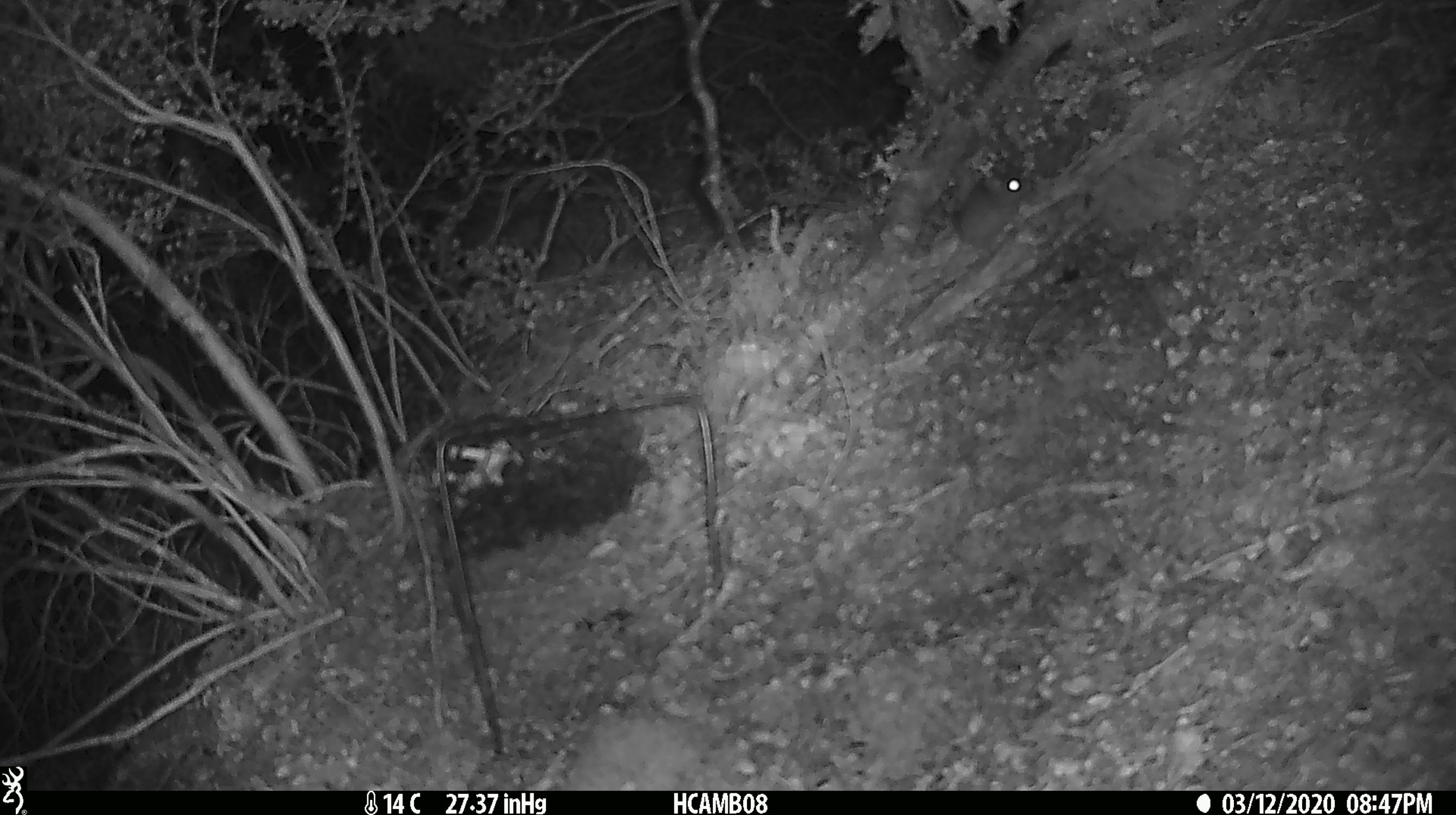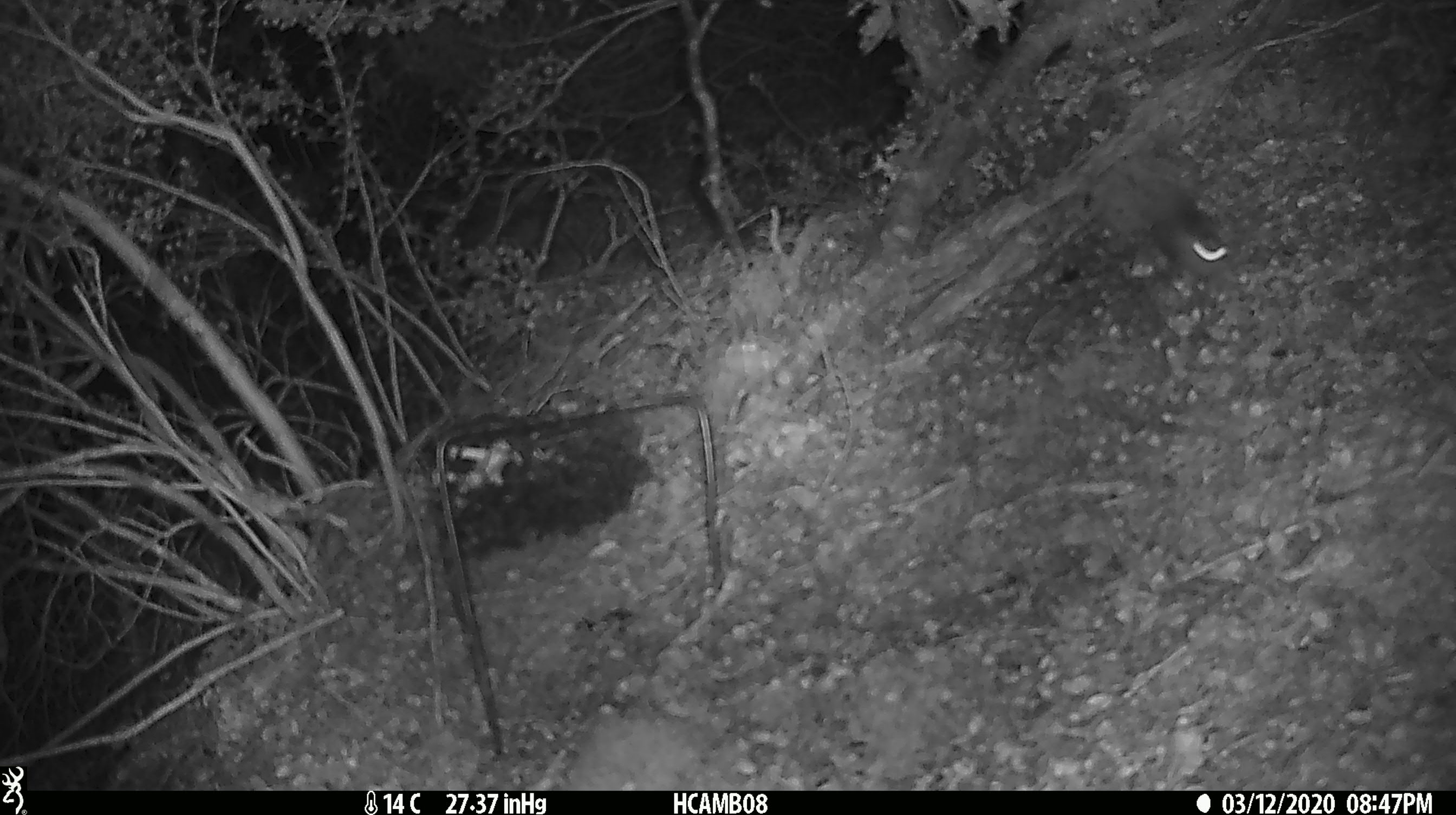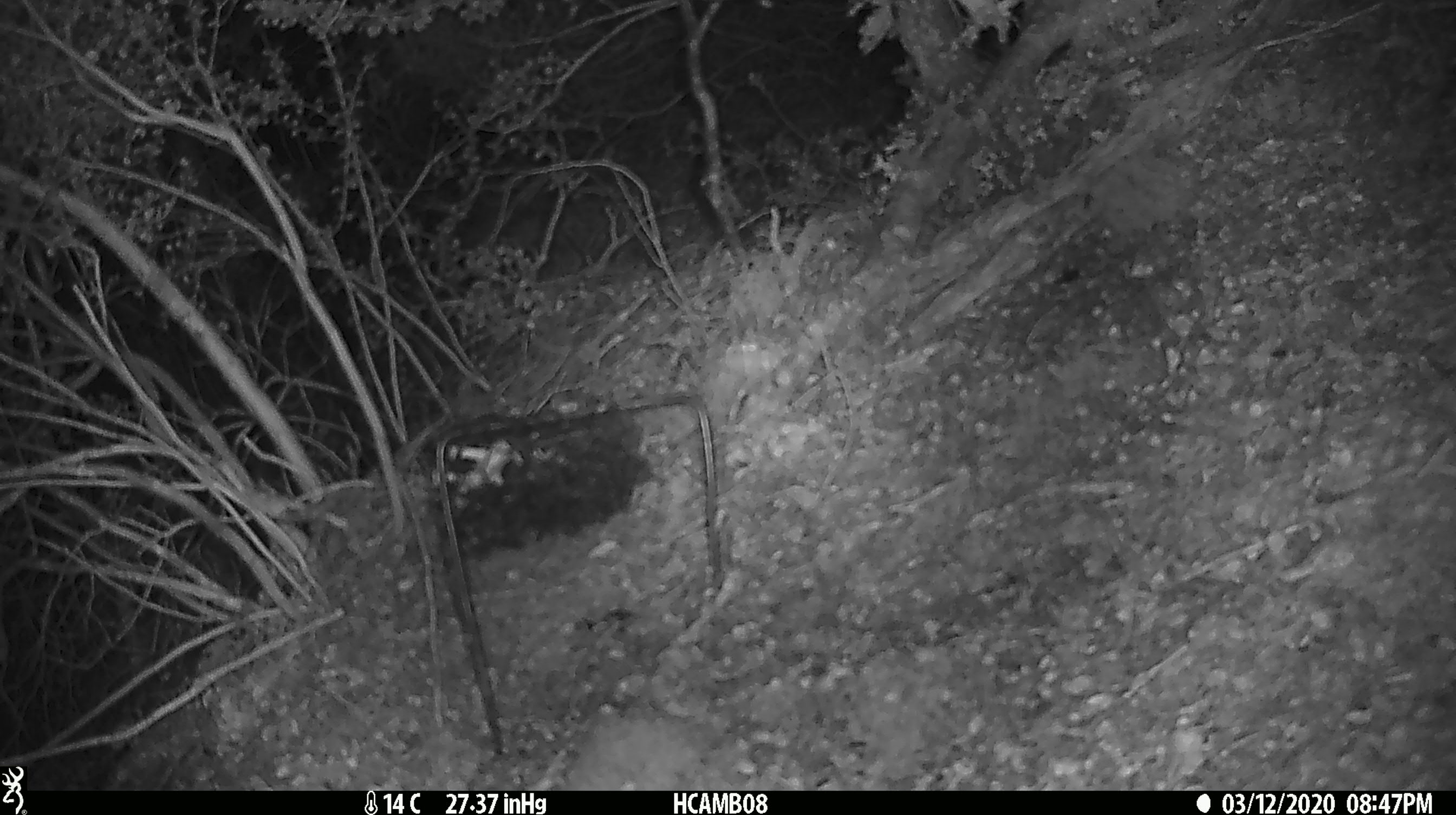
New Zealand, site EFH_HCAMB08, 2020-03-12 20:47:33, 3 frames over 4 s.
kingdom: Animalia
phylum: Chordata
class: Mammalia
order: Rodentia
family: Muridae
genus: Mus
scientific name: Mus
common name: mouse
Mouse (Mus).